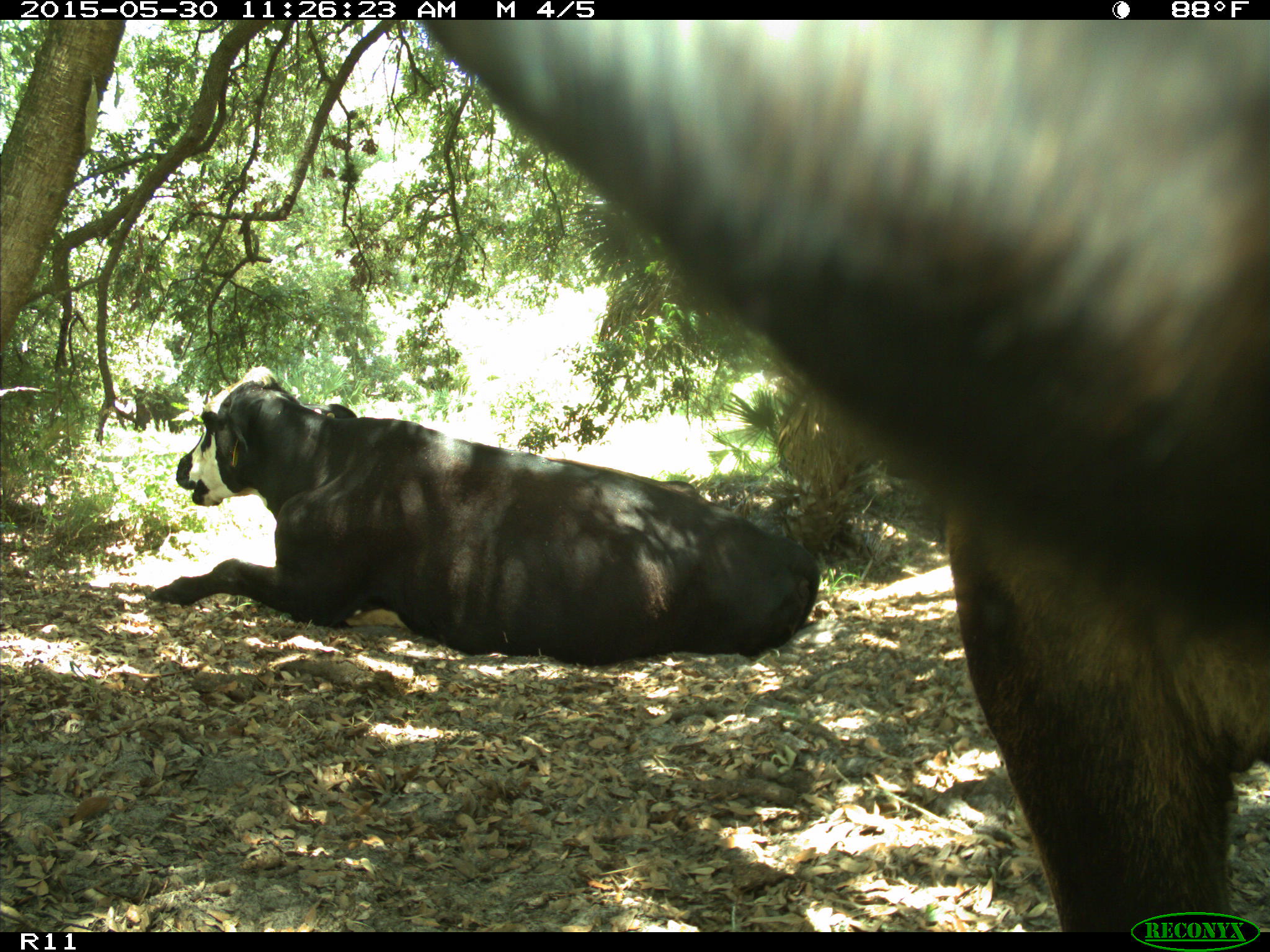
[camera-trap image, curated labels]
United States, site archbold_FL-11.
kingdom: Animalia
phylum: Chordata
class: Mammalia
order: Artiodactyla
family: Bovidae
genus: Bos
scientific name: Bos taurus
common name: domestic cow